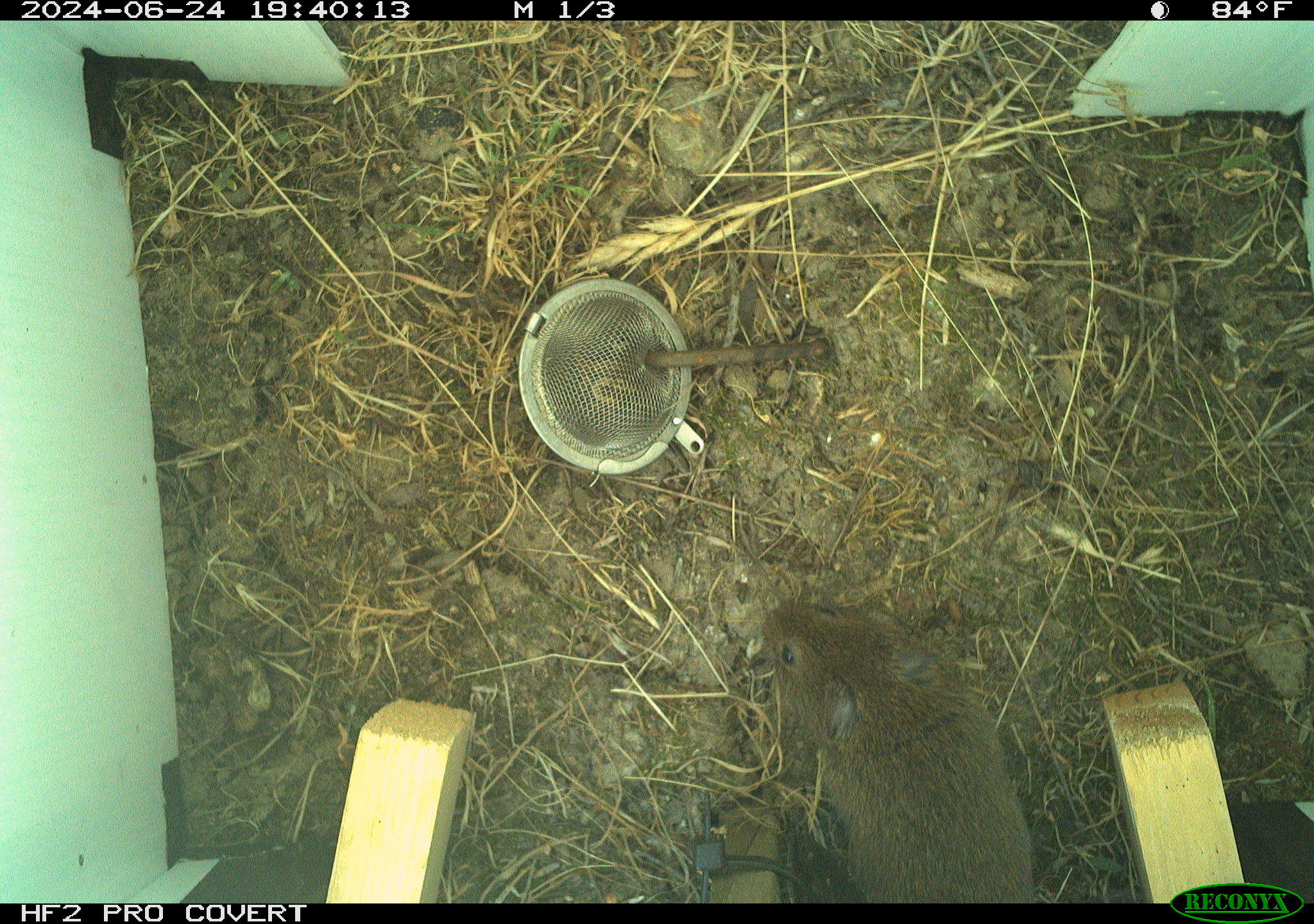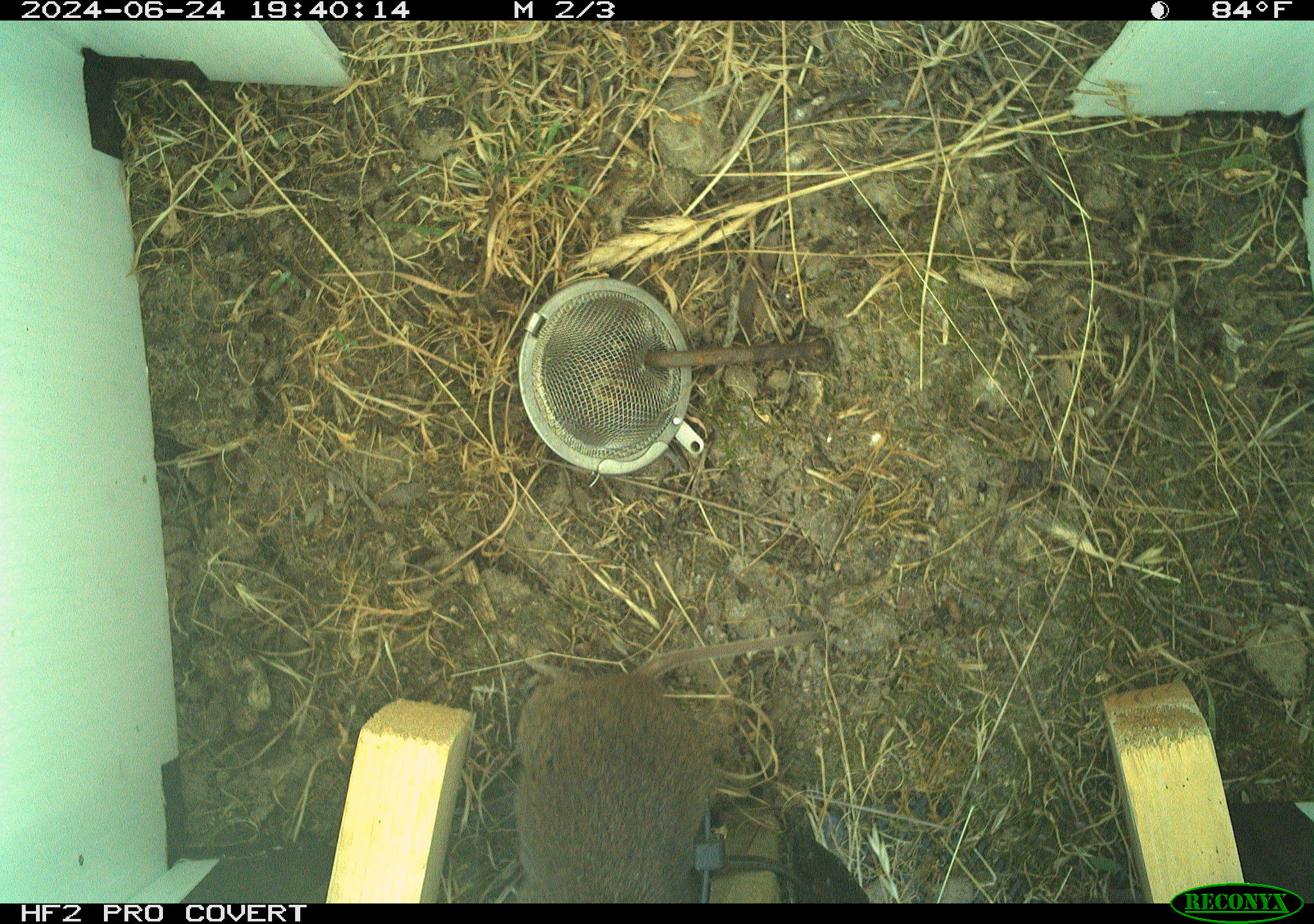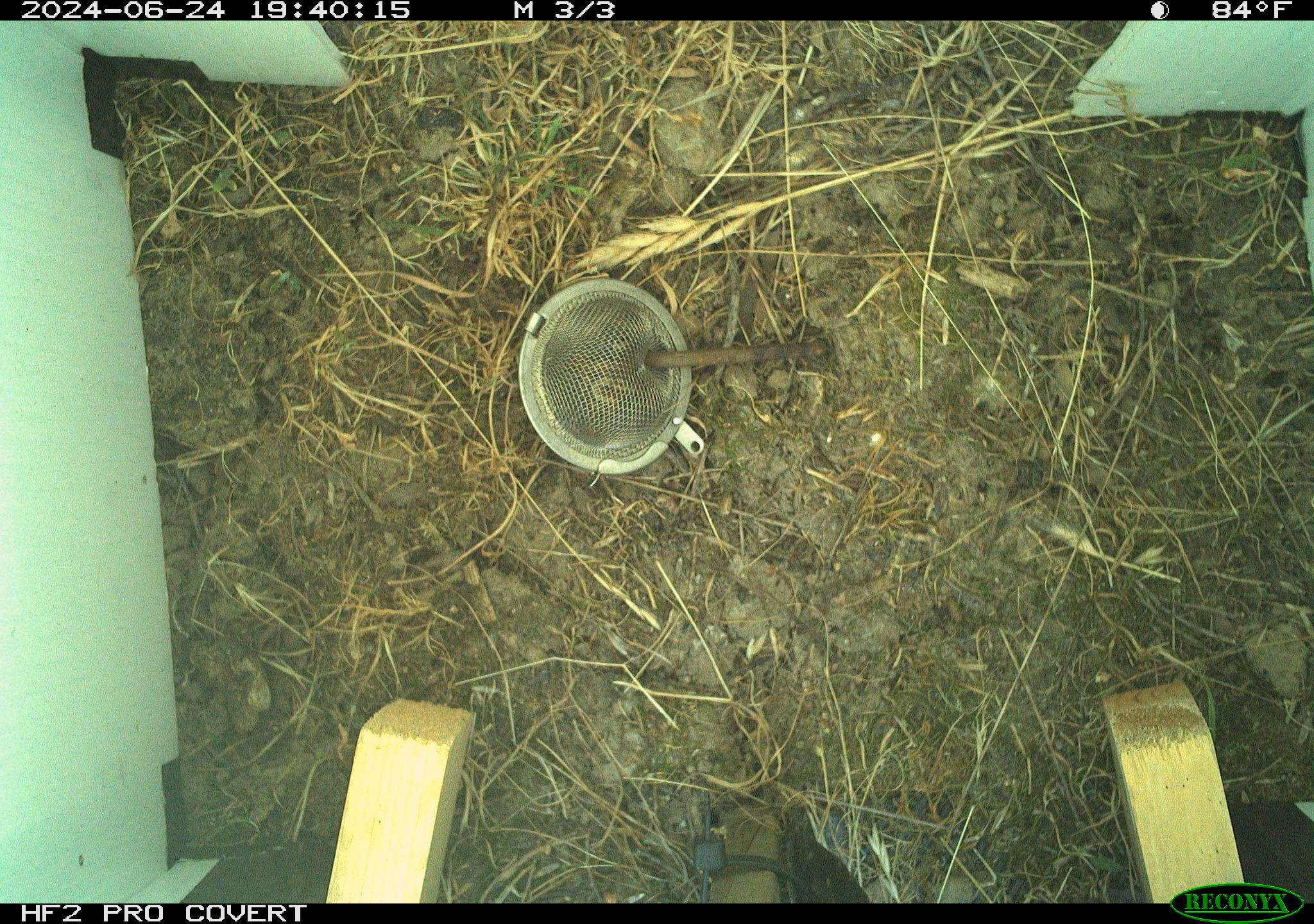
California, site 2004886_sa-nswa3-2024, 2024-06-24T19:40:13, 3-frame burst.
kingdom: Animalia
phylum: Chordata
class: Mammalia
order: Rodentia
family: Cricetidae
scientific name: Arvicolinae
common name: voles, lemmings, and muskrats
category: arvicolinae subfamily